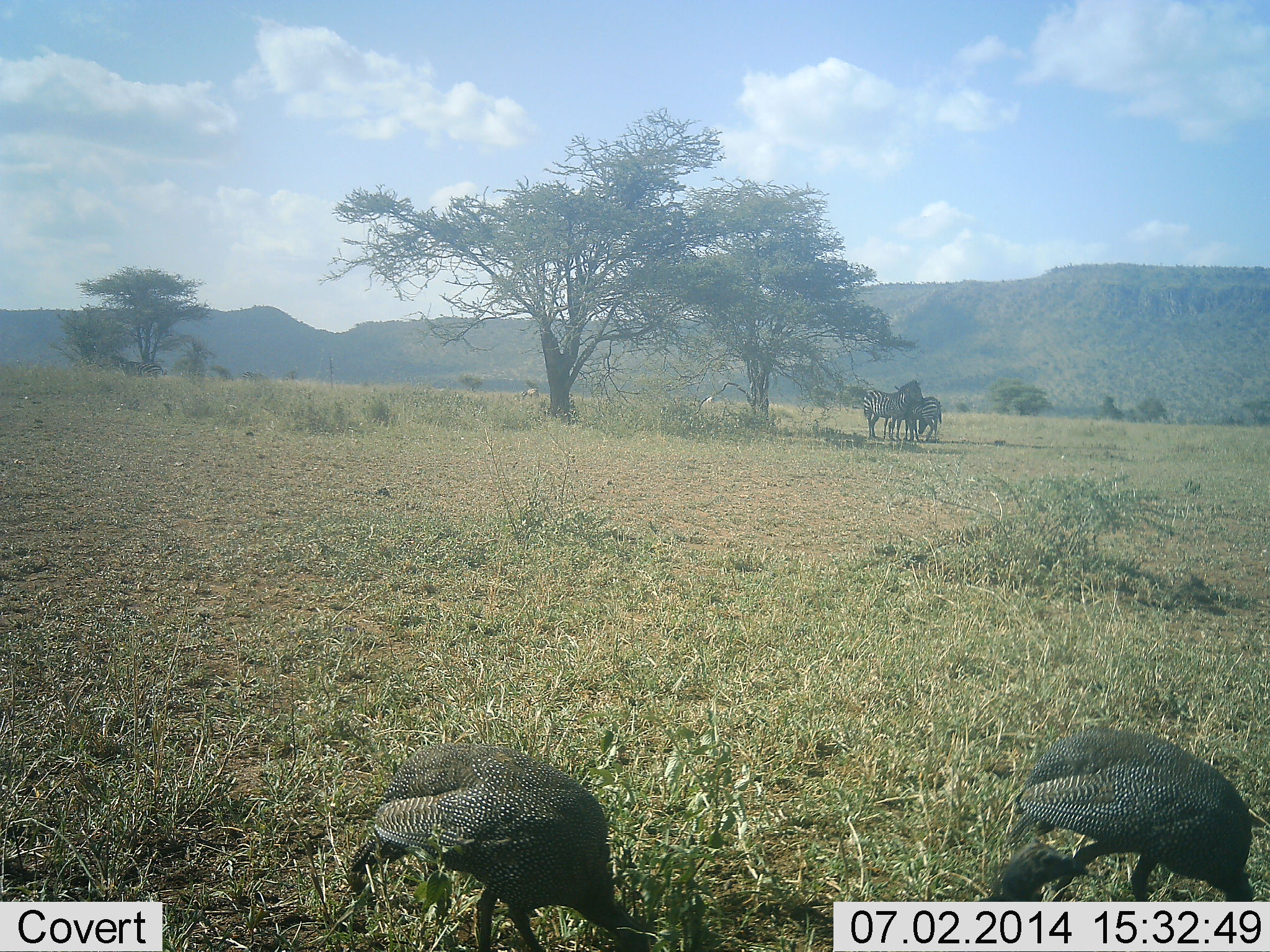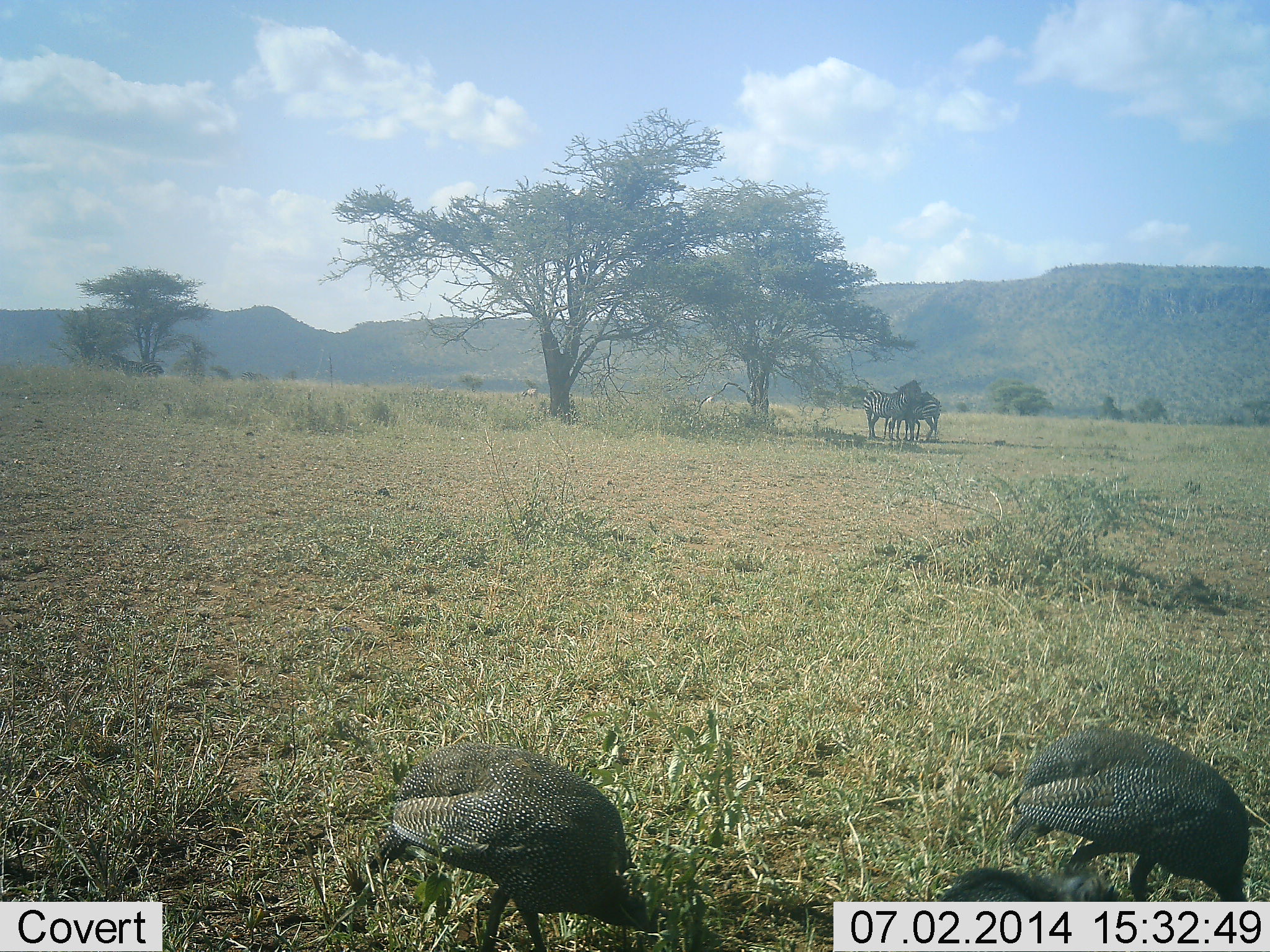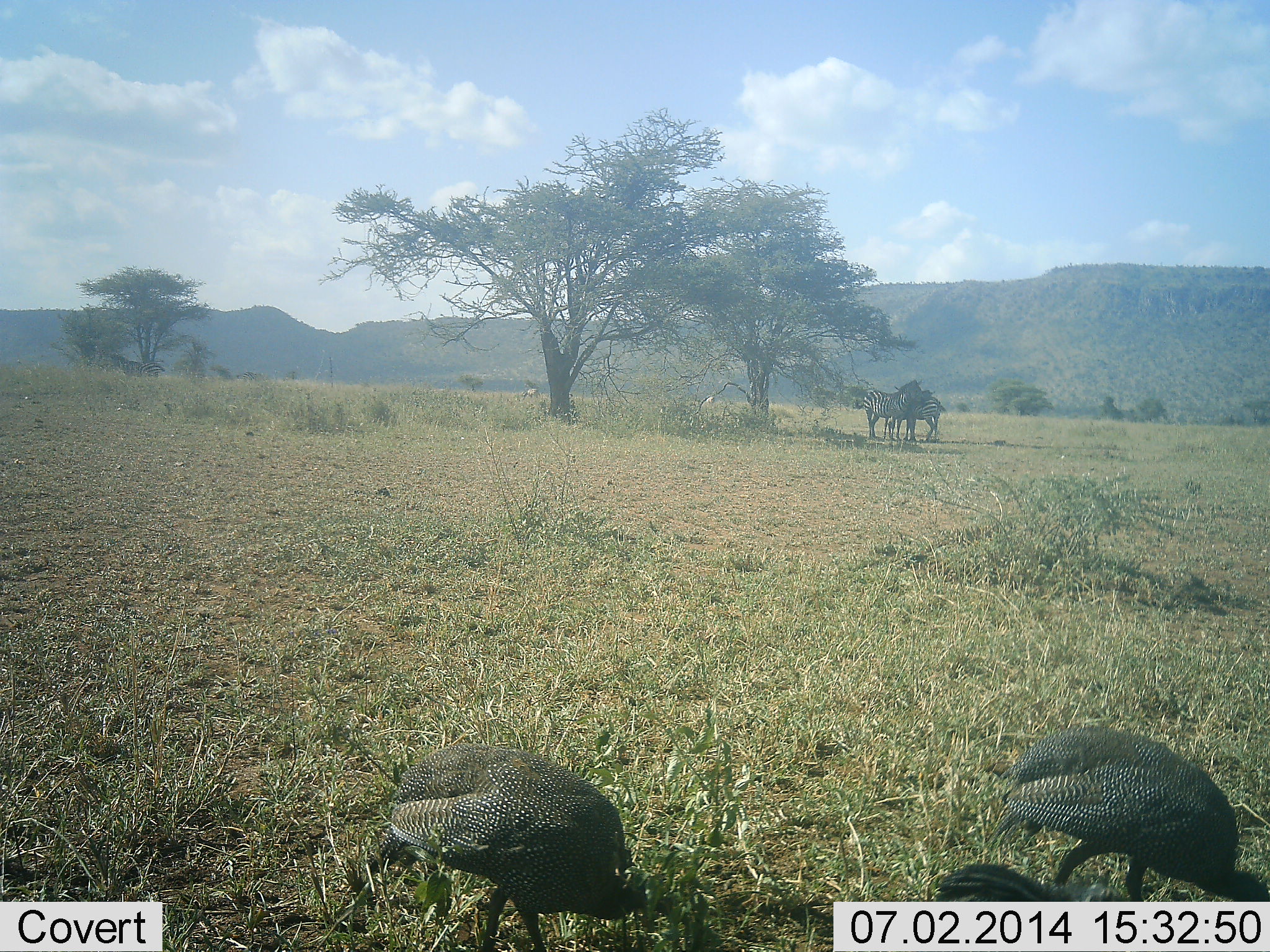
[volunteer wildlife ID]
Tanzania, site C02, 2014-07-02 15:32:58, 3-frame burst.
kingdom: Animalia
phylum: Chordata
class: Aves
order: Galliformes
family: Numididae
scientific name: Numididae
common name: guinea fowl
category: guineafowl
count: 3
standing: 6%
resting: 6%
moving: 6%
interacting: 0%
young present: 0%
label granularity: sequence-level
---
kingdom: Animalia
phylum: Chordata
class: Mammalia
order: Perissodactyla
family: Equidae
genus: Equus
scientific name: Equus quagga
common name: plains zebra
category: zebra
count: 3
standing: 64%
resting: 27%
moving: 0%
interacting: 18%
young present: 0%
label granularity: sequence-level